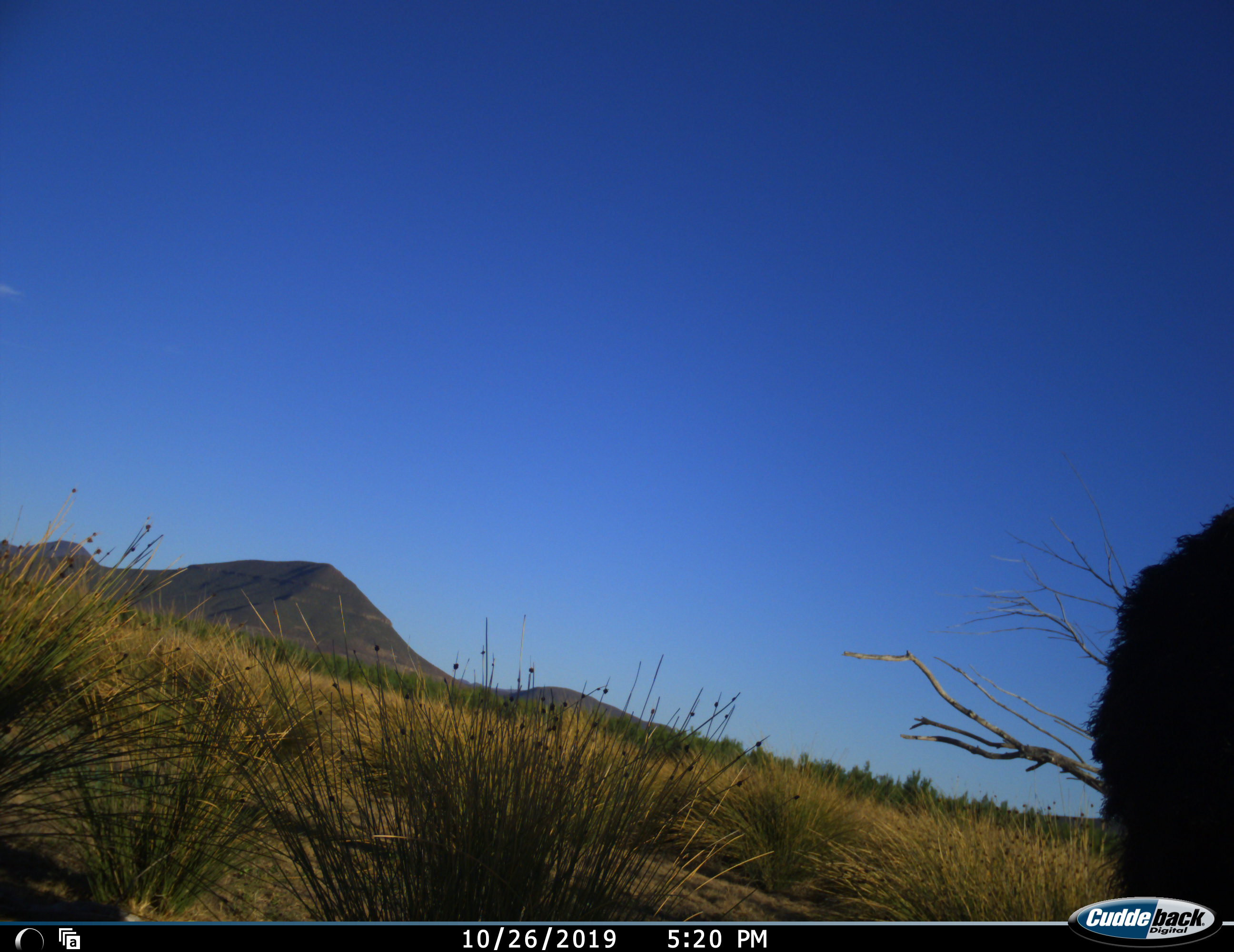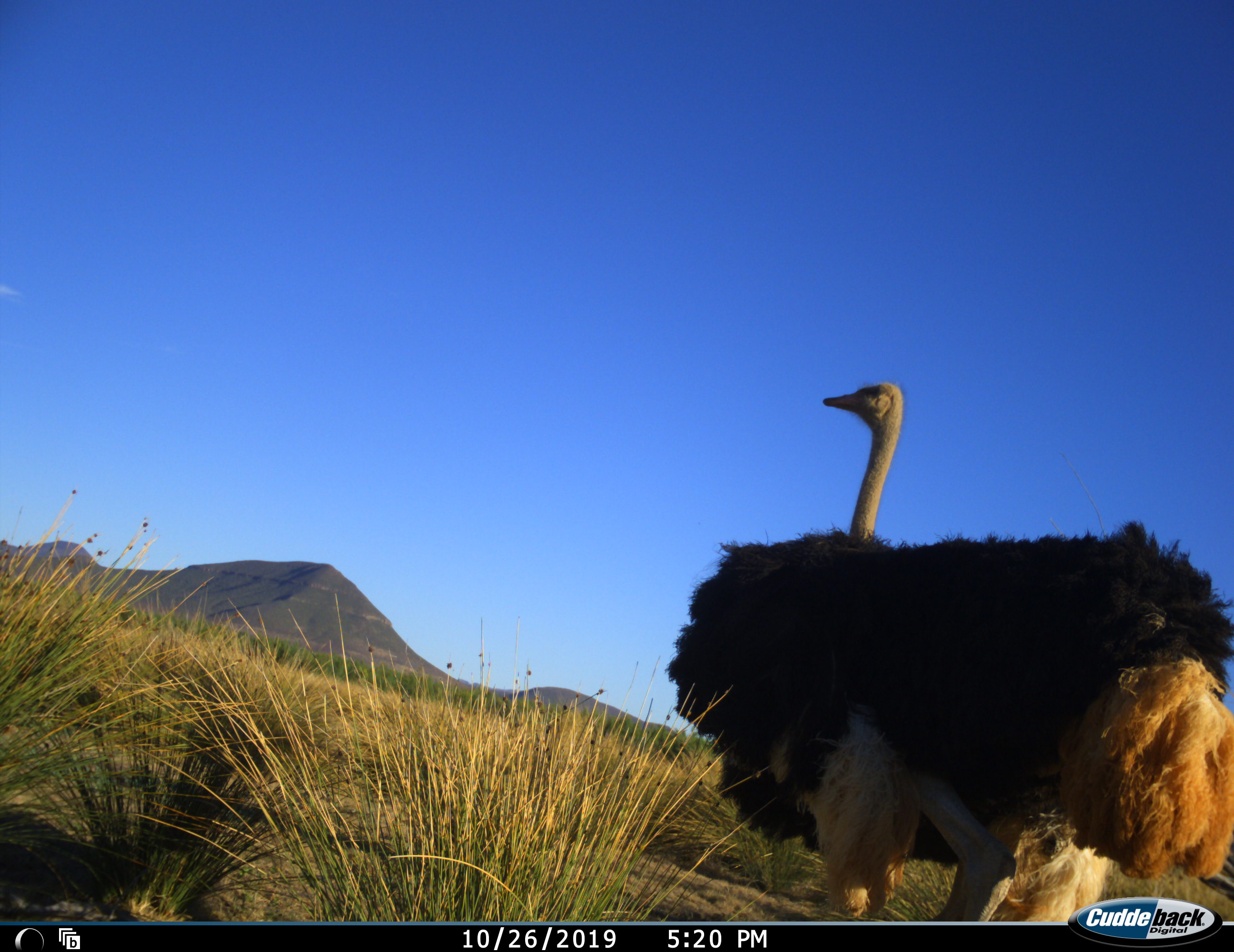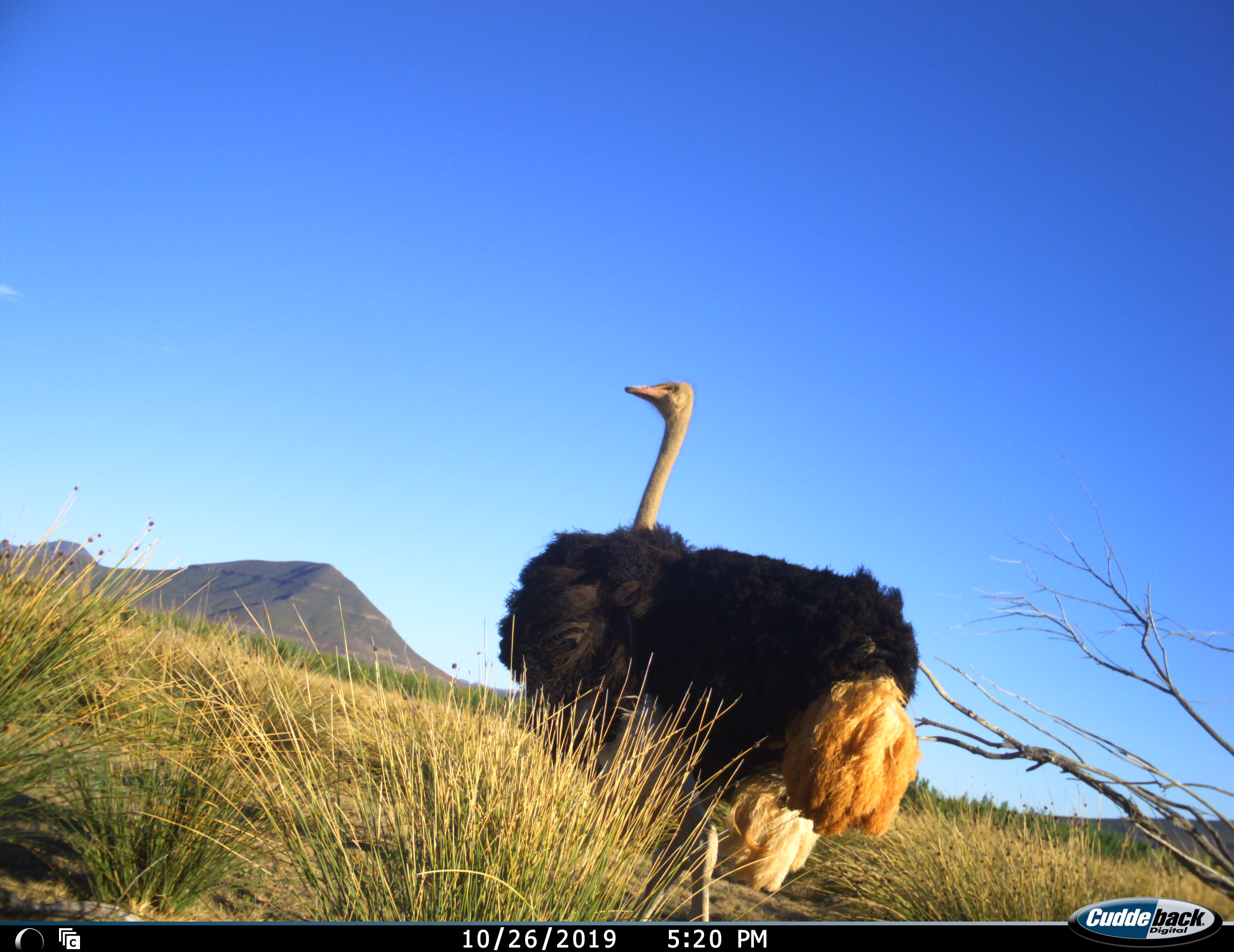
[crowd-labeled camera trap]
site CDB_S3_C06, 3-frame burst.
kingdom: Animalia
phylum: Chordata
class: Aves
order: Struthioniformes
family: Struthionidae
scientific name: Struthionidae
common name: ostrich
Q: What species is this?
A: Ostrich (Struthionidae).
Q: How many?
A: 1.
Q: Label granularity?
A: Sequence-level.